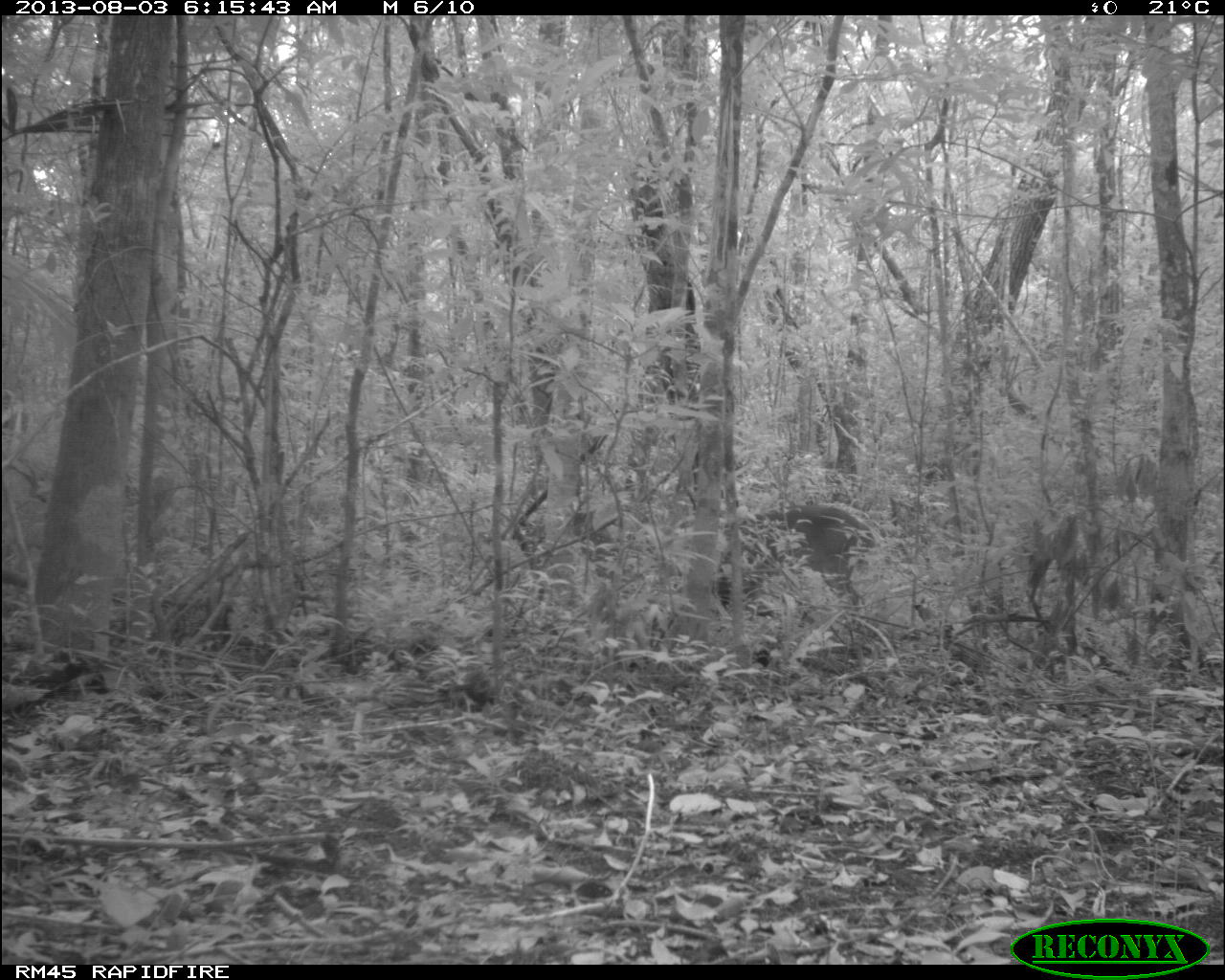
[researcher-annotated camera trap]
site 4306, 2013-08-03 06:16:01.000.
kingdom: Animalia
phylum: Chordata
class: Mammalia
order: Artiodactyla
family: Cervidae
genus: Odocoileus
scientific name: Odocoileus virginianus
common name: white-tailed deer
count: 1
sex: male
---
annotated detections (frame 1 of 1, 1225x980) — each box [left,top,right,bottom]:
odocoileus virginianus: [720,504,876,623]